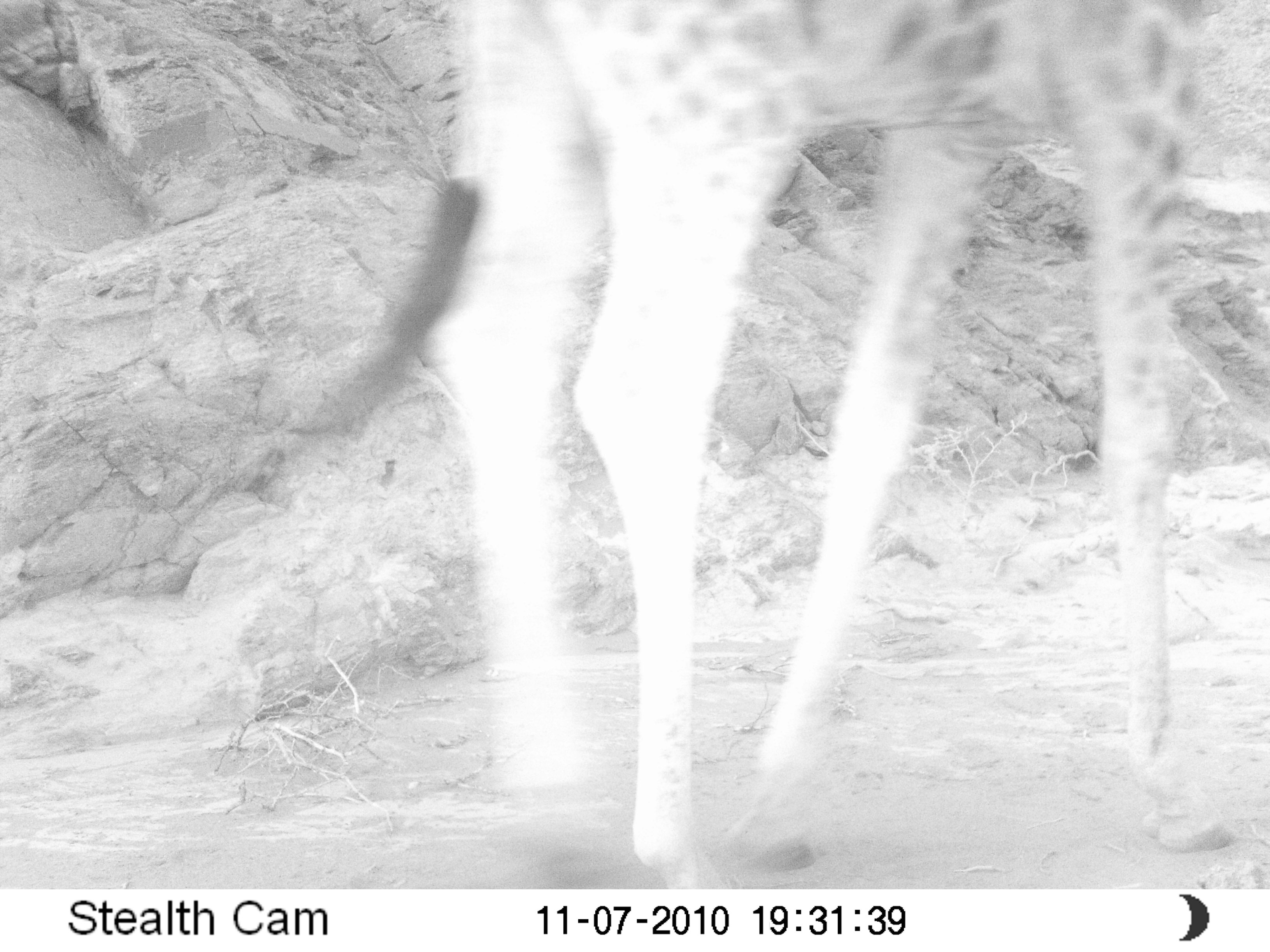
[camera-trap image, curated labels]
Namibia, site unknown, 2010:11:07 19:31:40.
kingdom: Animalia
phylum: Chordata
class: Mammalia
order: Artiodactyla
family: Giraffidae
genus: Giraffa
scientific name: Giraffa camelopardalis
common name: giraffe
Giraffa camelopardalis (giraffe).